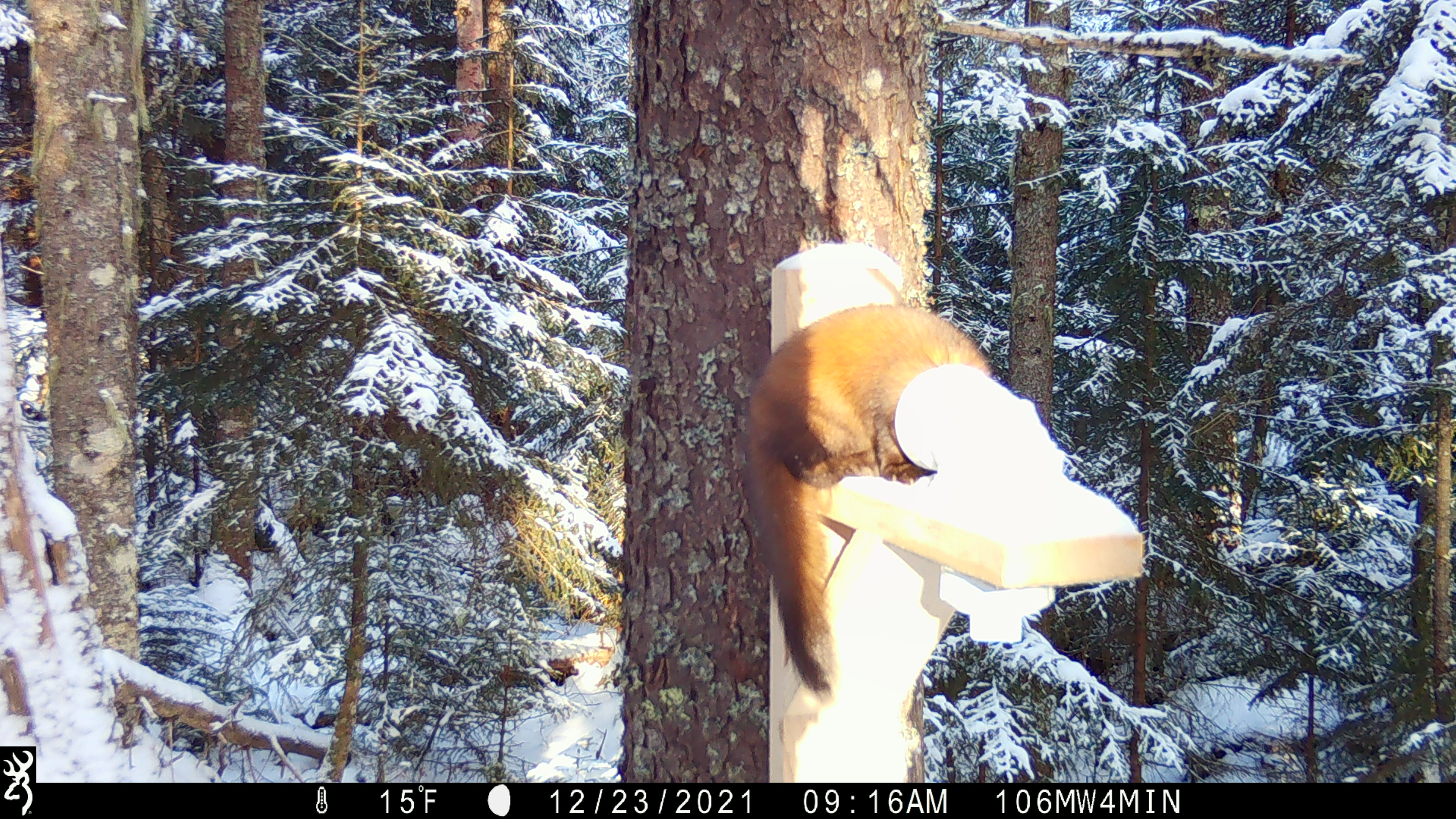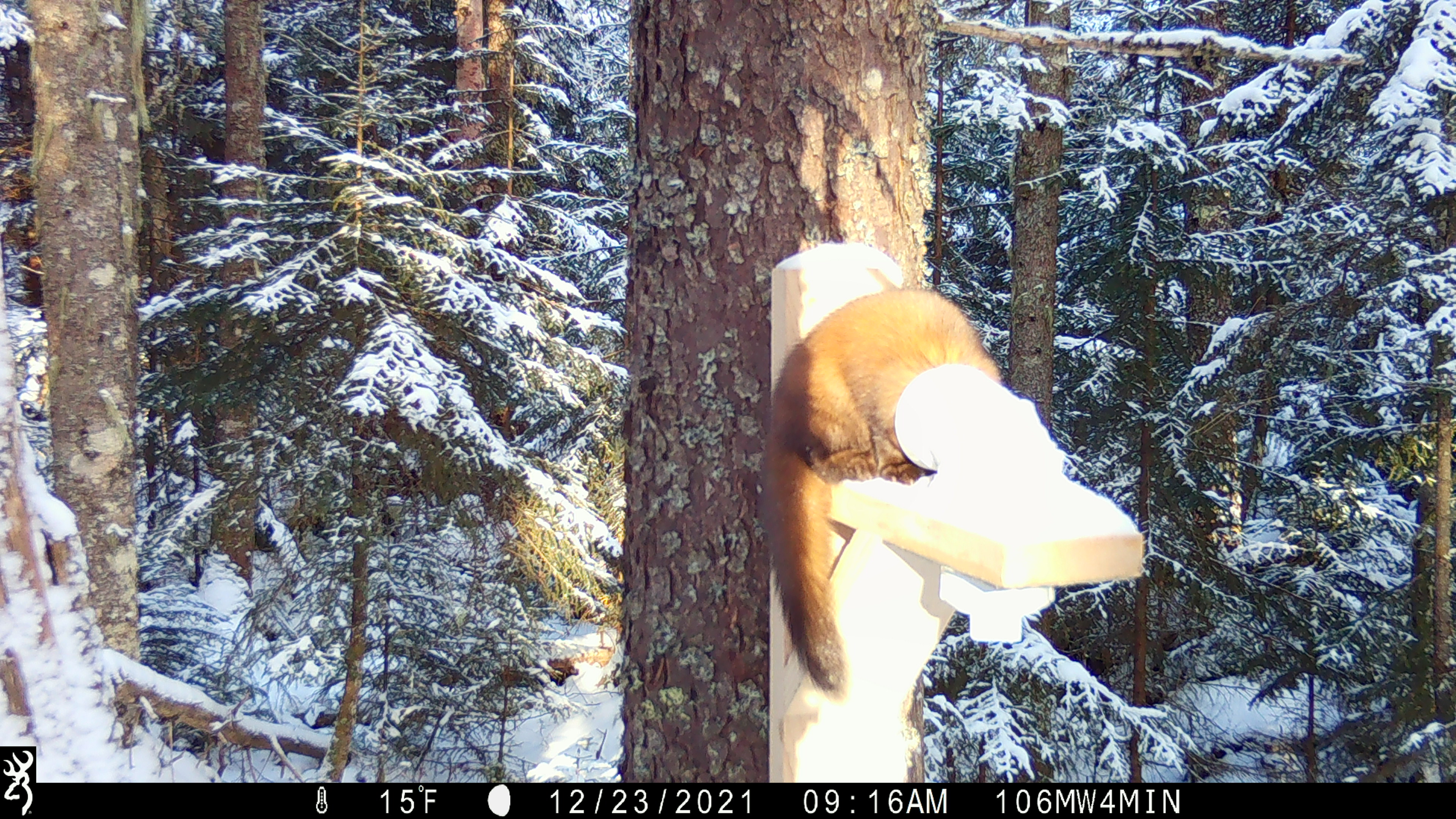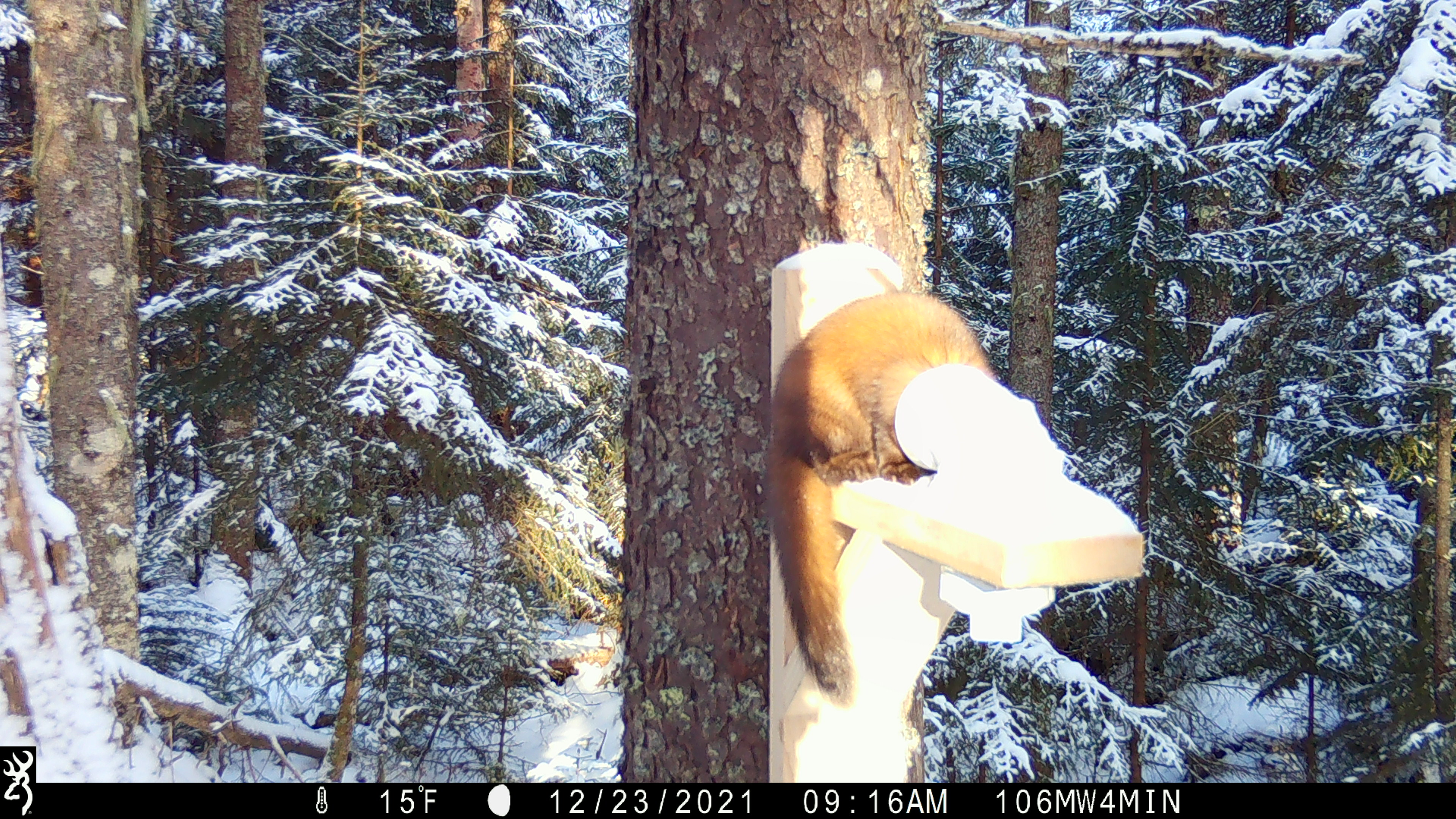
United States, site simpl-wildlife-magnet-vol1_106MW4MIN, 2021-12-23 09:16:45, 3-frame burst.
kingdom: Animalia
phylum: Chordata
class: Mammalia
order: Carnivora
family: Mustelidae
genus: Martes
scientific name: Martes americana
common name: american marten